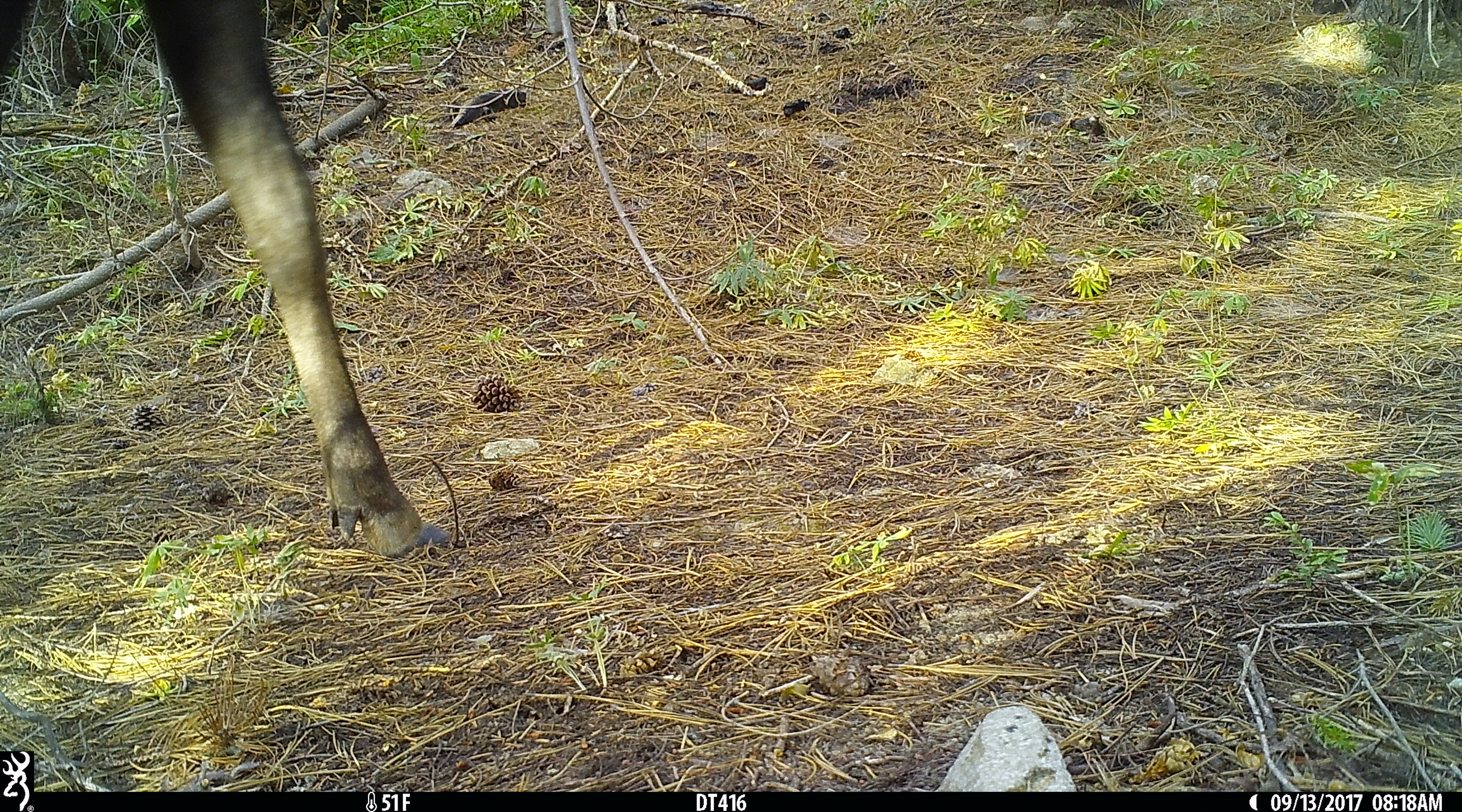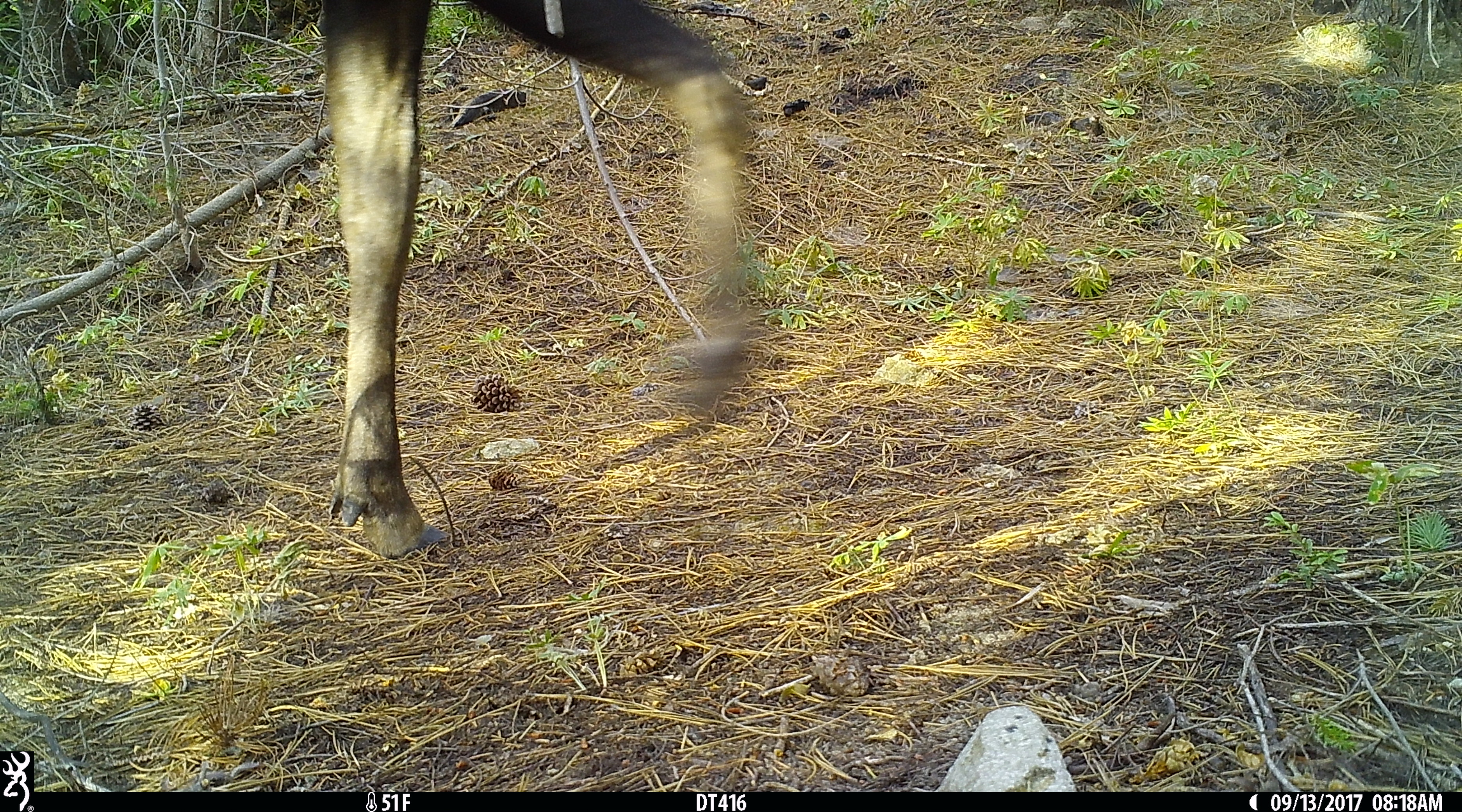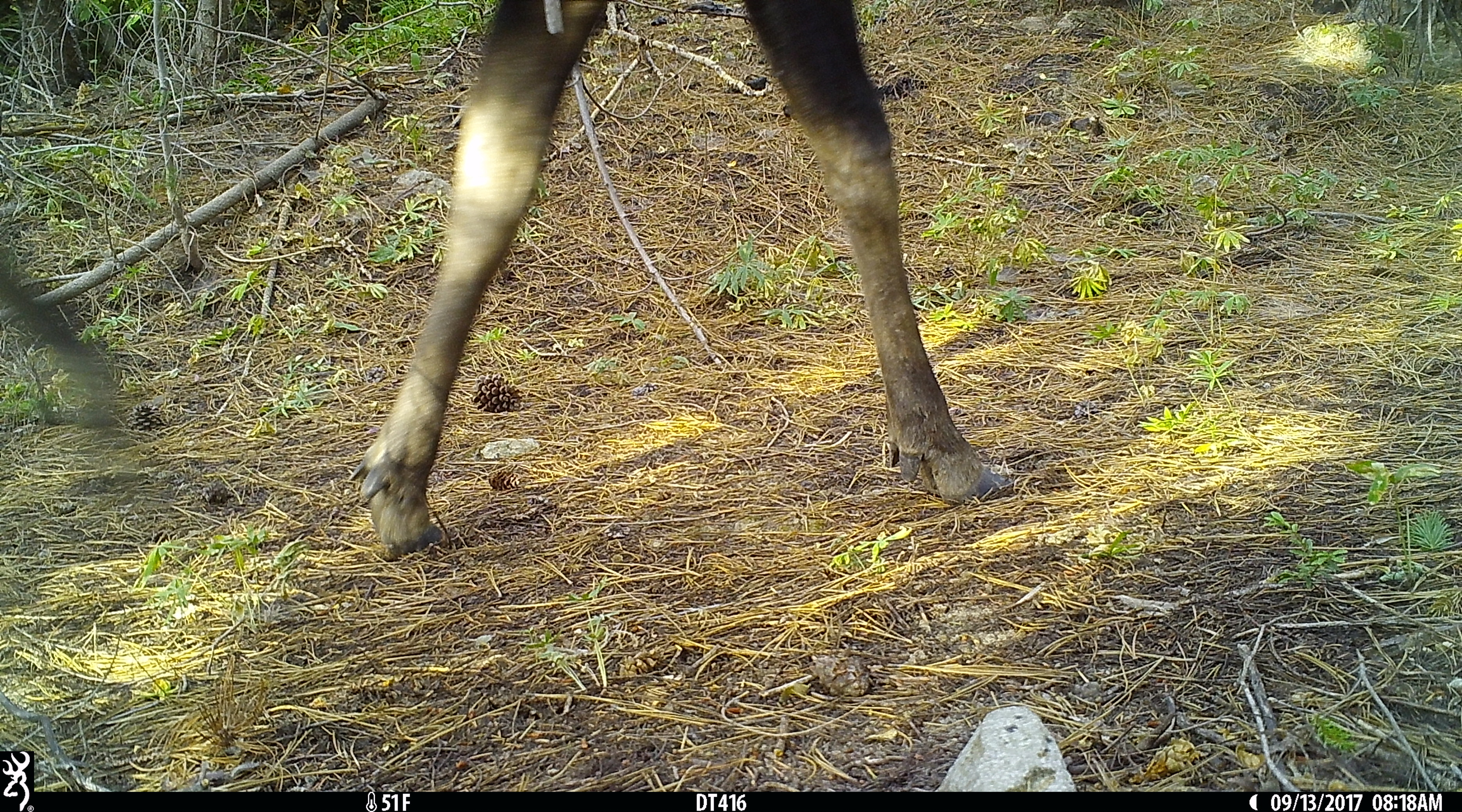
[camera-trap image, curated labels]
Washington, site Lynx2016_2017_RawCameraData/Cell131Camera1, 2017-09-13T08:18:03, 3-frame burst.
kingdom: Animalia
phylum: Chordata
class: Mammalia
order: Artiodactyla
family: Cervidae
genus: Alces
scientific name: Alces alces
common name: moose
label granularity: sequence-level